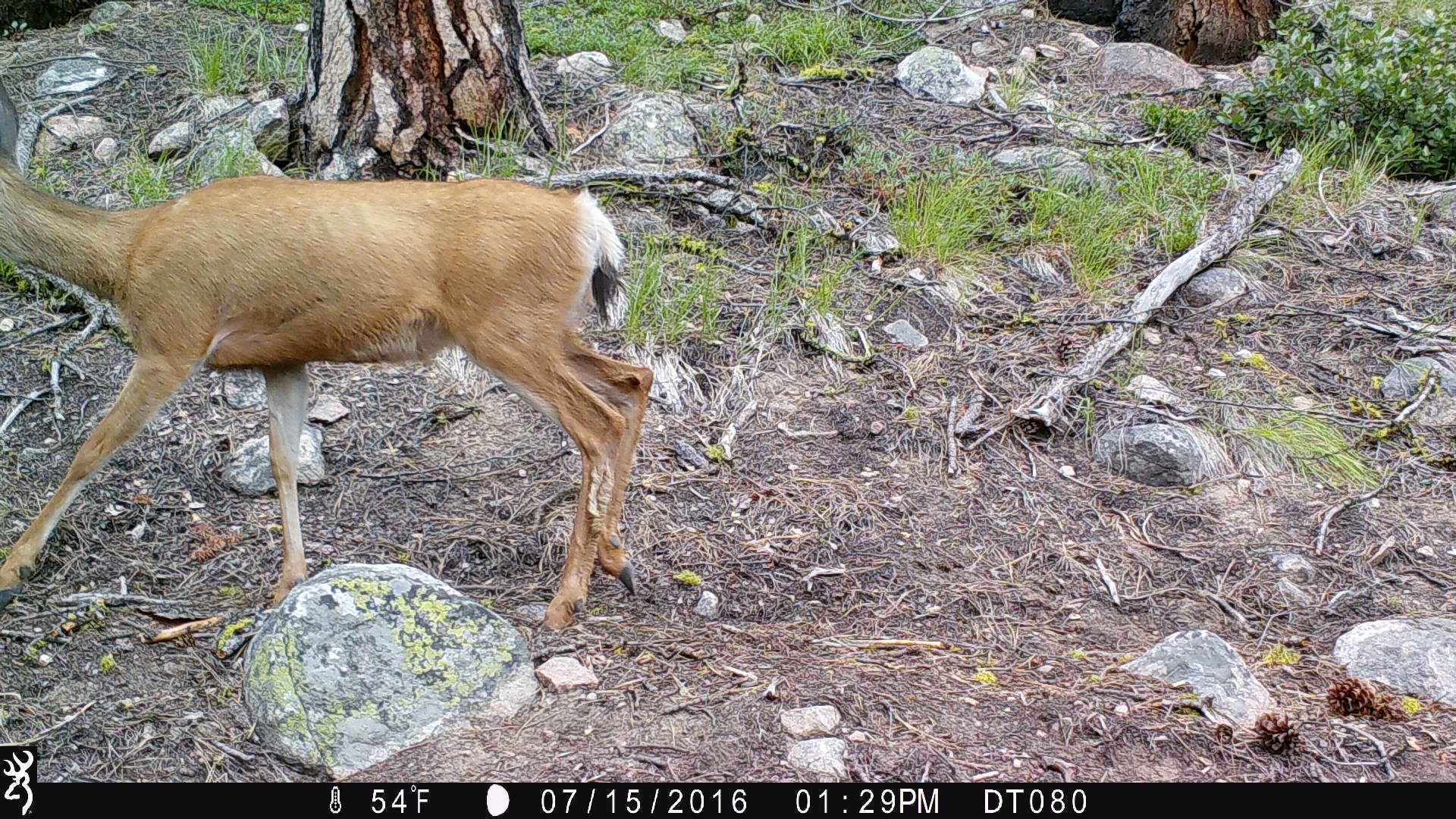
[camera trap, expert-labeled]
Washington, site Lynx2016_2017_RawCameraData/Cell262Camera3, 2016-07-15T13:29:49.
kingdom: Animalia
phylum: Chordata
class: Mammalia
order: Artiodactyla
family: Cervidae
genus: Odocoileus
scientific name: Odocoileus hemionus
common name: mule deer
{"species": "Odocoileus hemionus (mule deer)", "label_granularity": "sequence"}